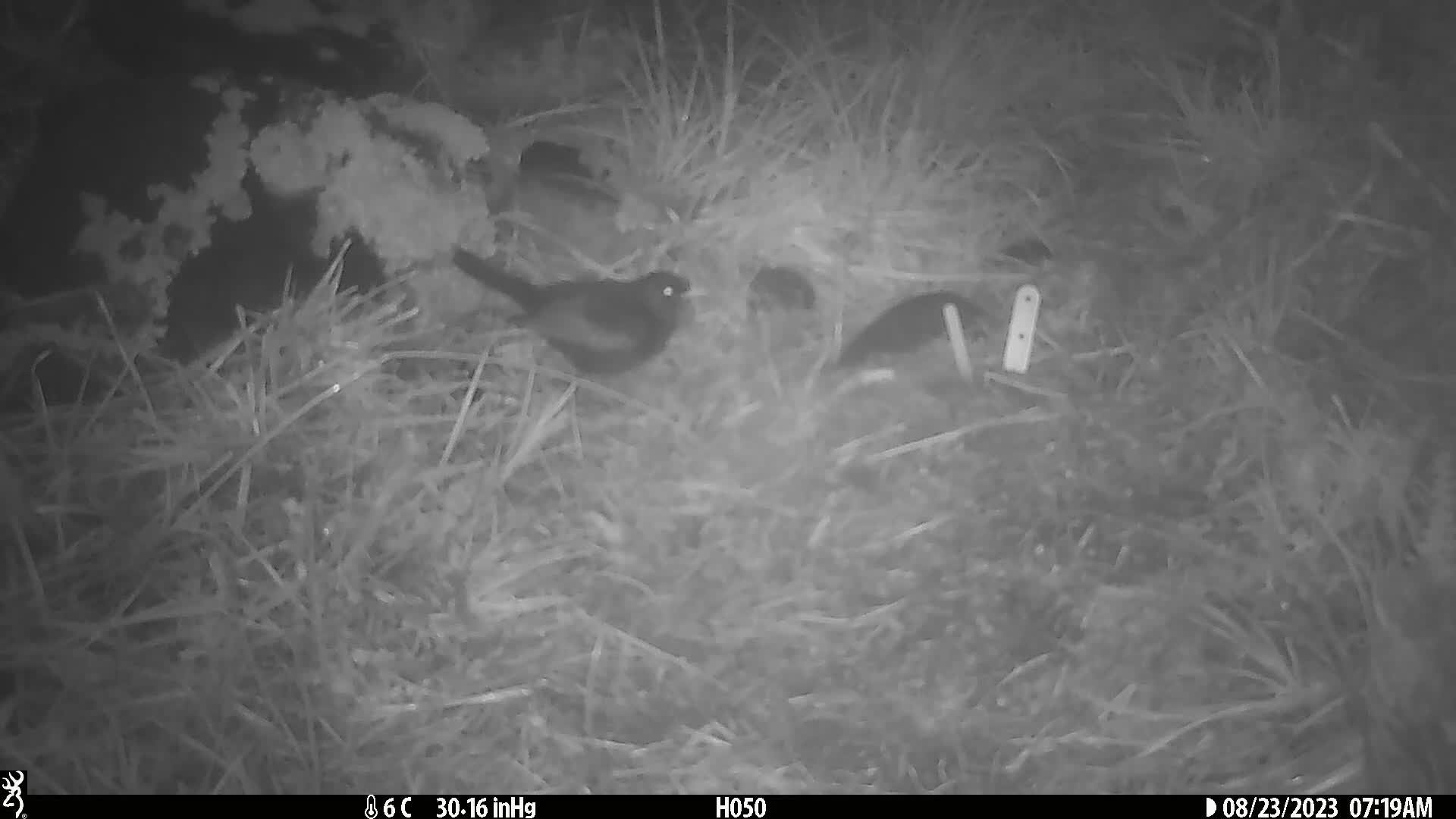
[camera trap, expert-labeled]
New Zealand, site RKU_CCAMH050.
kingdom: Animalia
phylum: Chordata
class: Aves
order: Passeriformes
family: Turdidae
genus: Turdus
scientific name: Turdus merula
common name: eurasian blackbird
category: blackbird